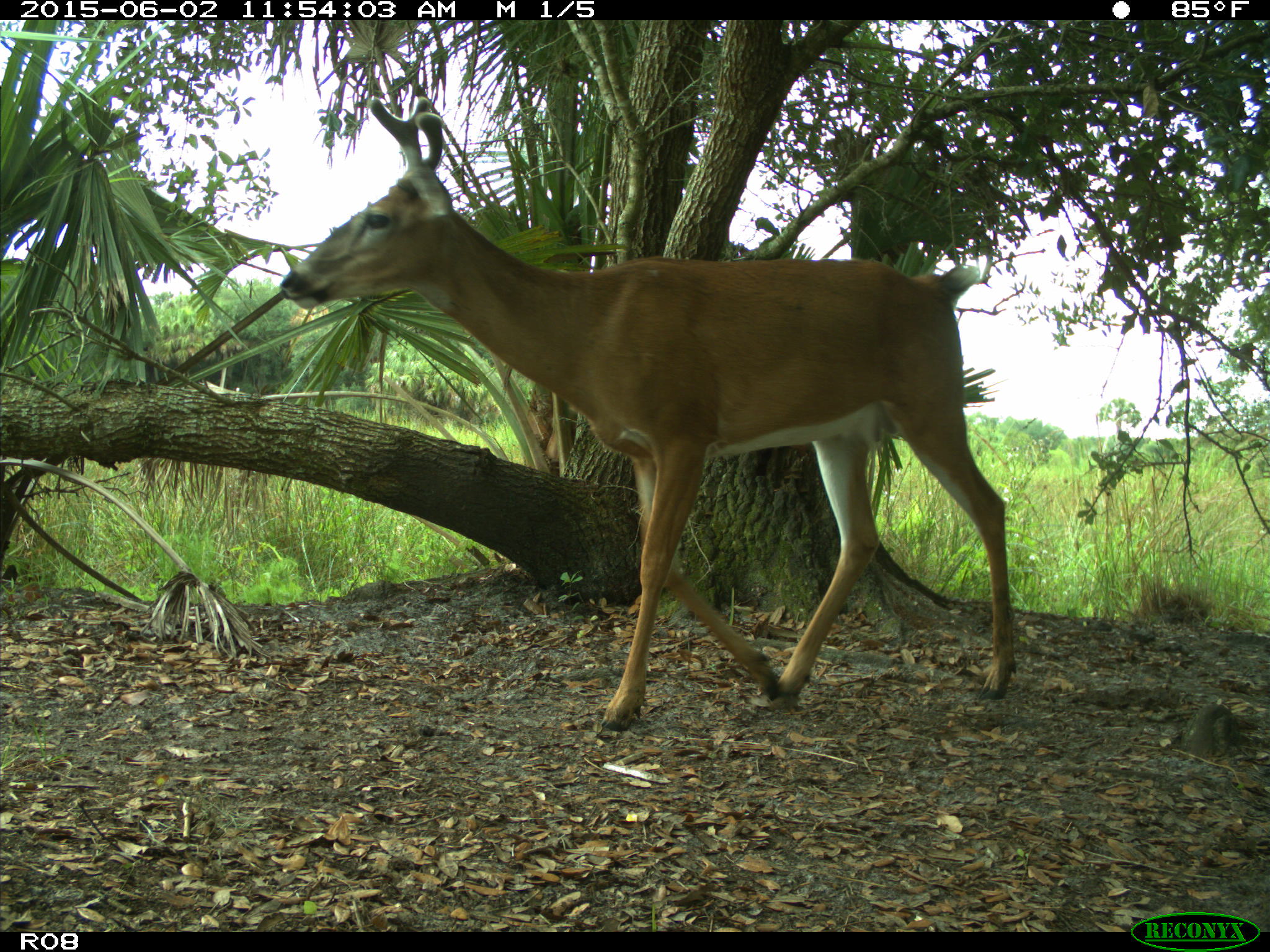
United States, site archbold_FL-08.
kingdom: Animalia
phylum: Chordata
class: Mammalia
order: Artiodactyla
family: Cervidae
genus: Odocoileus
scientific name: Odocoileus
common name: deer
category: unidentified deer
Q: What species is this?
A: Unidentified deer (deer) (Odocoileus).